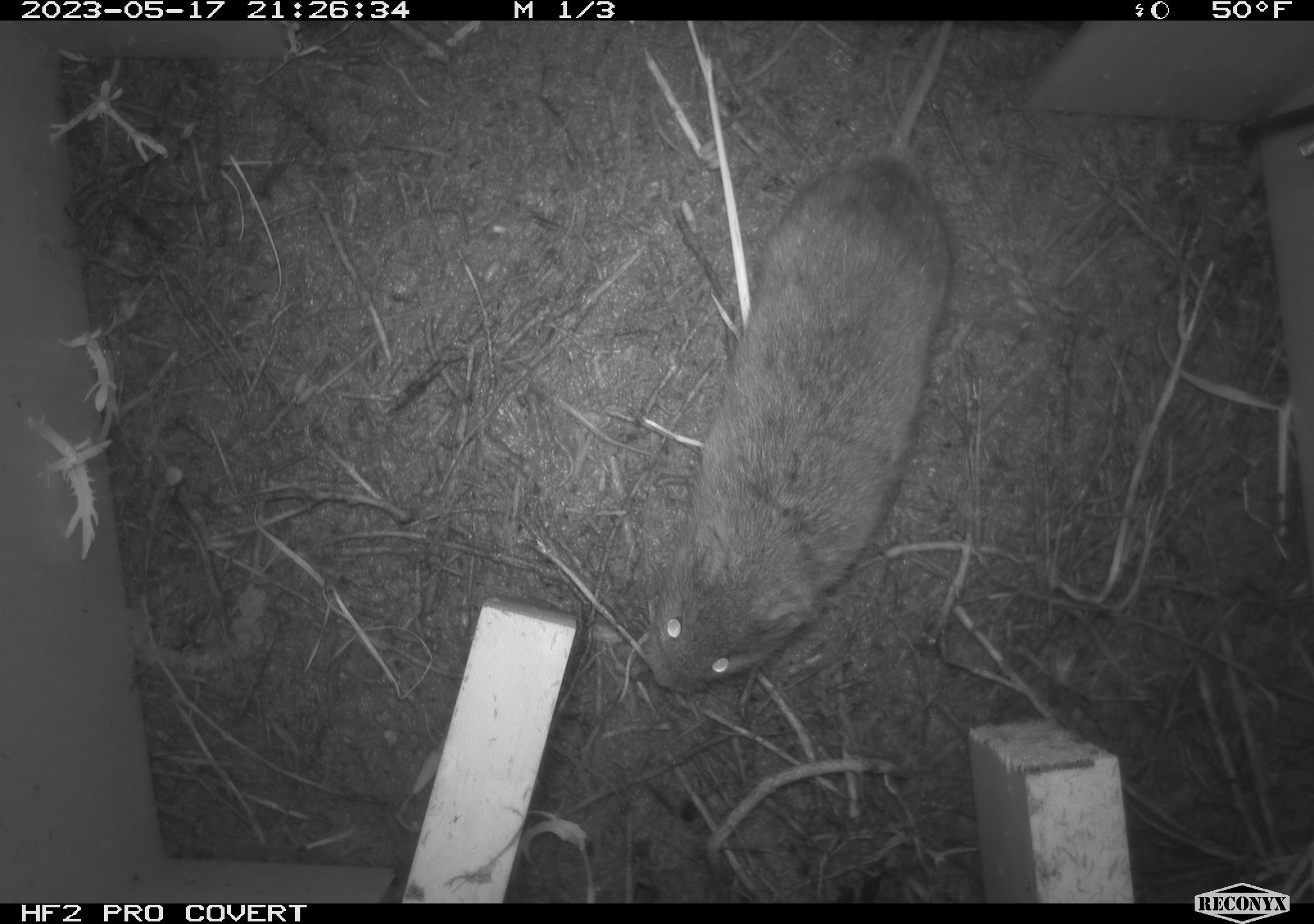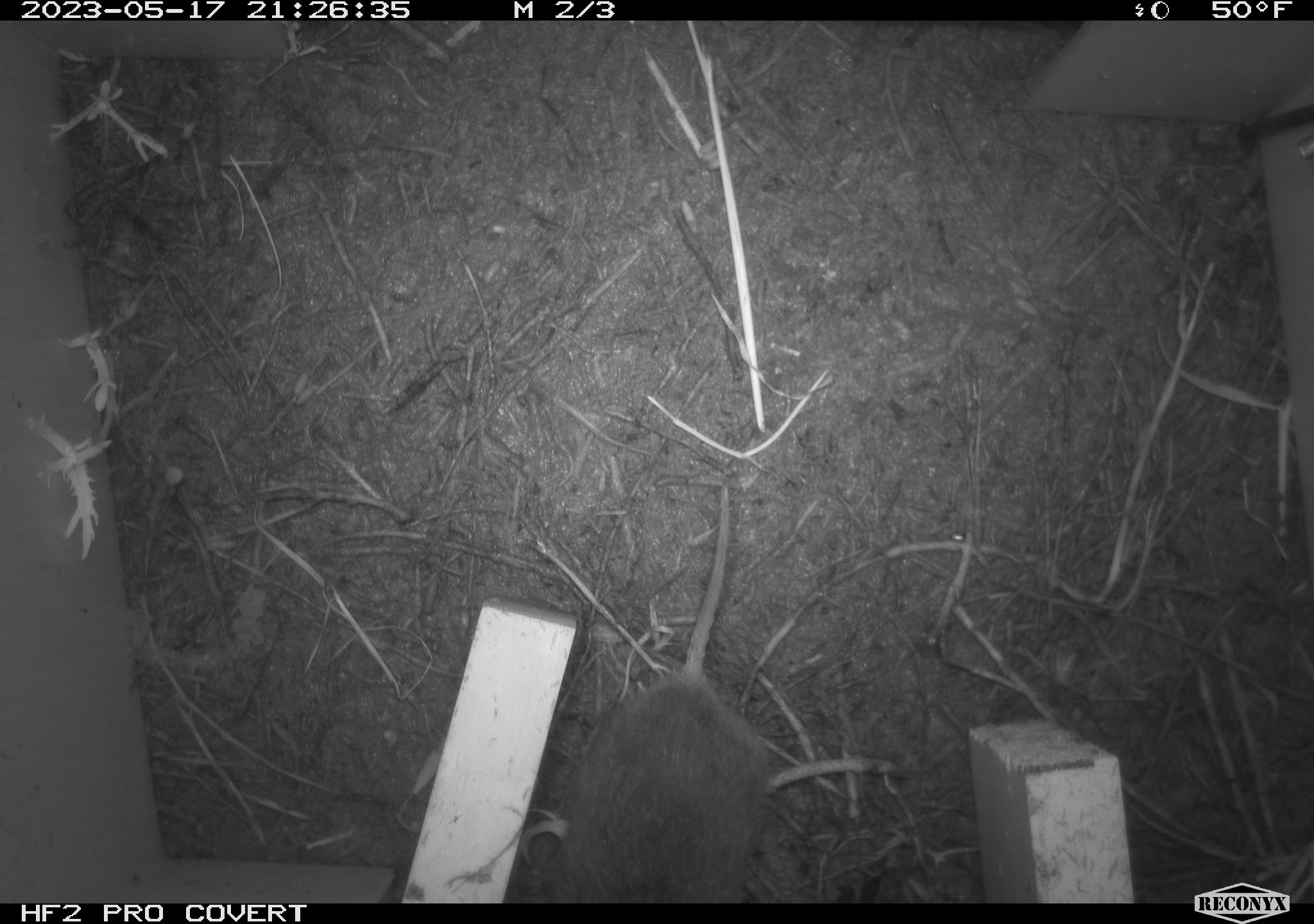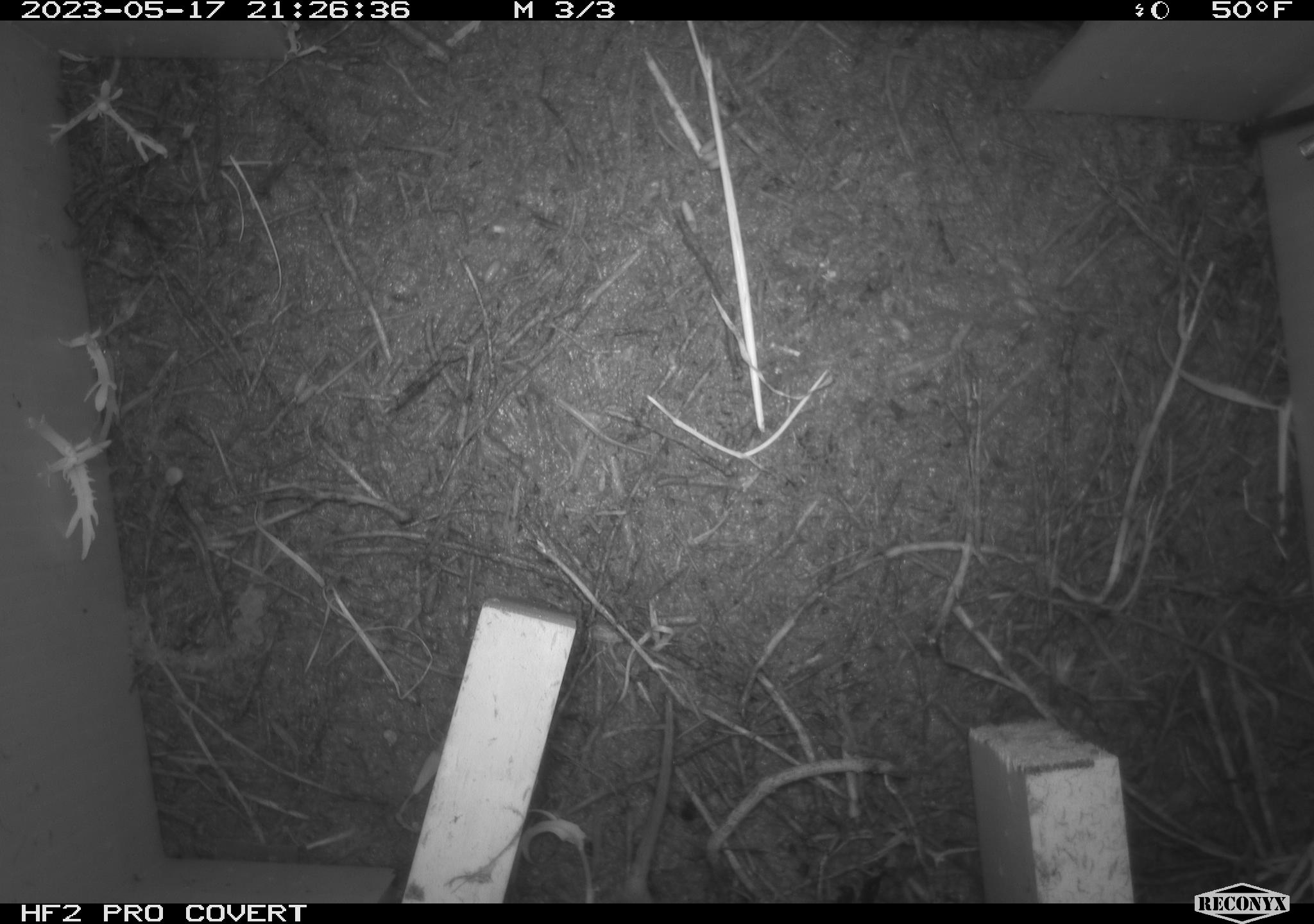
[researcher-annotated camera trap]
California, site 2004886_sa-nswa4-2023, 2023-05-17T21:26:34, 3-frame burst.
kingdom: Animalia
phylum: Chordata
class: Mammalia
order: Rodentia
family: Cricetidae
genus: Microtus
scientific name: Microtus californicus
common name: california vole